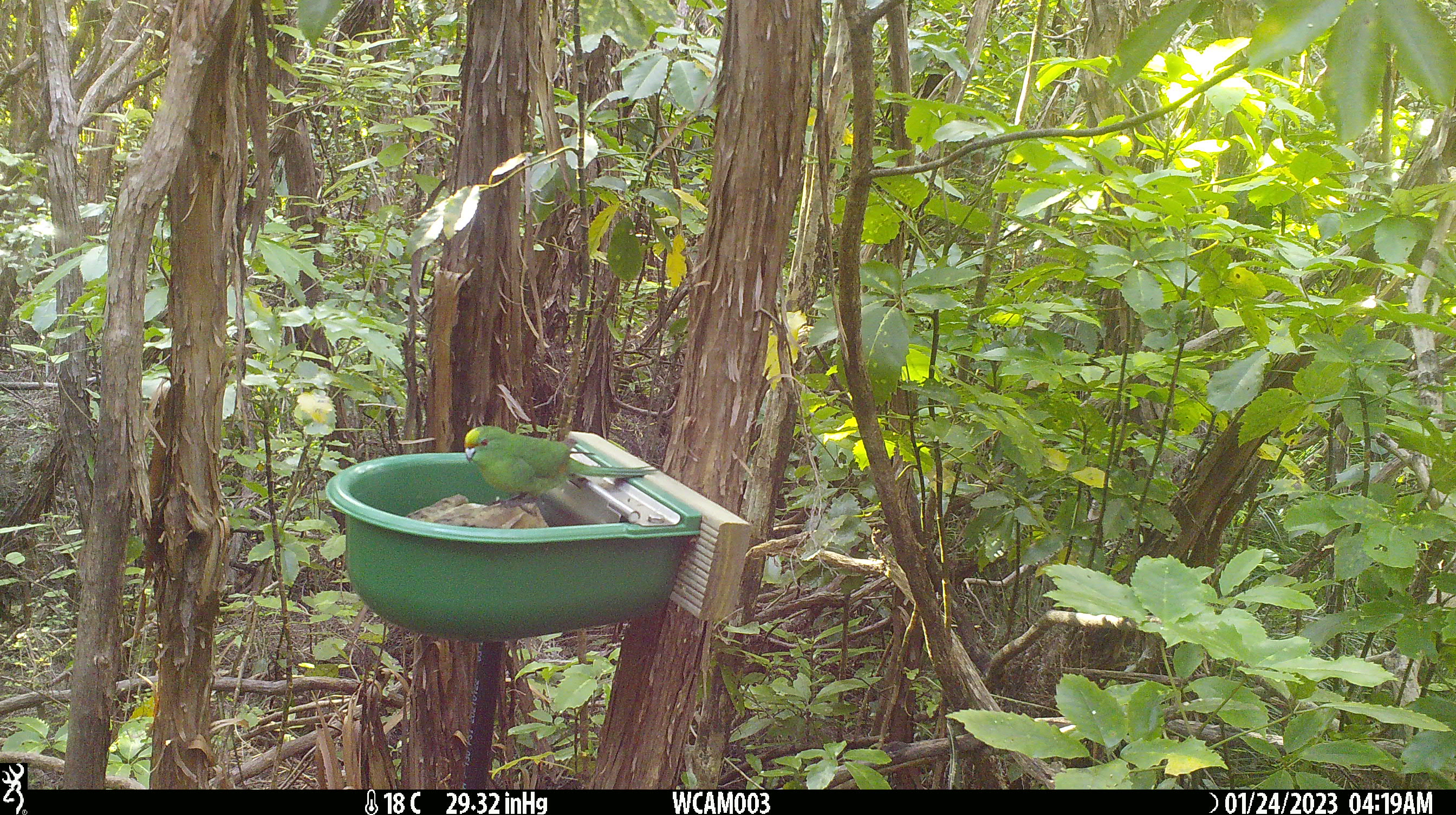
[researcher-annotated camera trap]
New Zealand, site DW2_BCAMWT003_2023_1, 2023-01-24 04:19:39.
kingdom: Animalia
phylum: Chordata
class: Aves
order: Psittaciformes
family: Psittaculidae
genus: Cyanoramphus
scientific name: Cyanoramphus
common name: parakeet